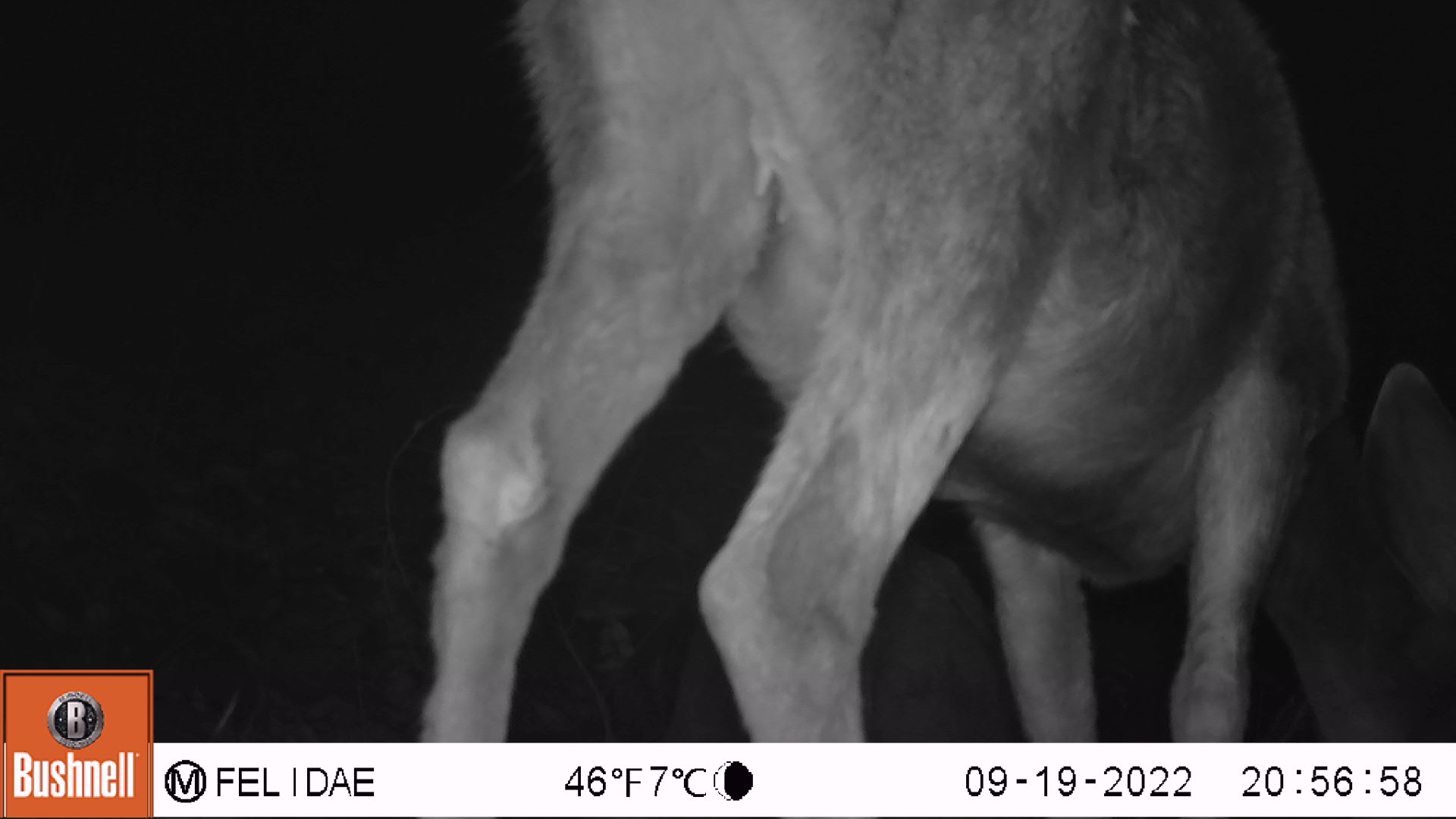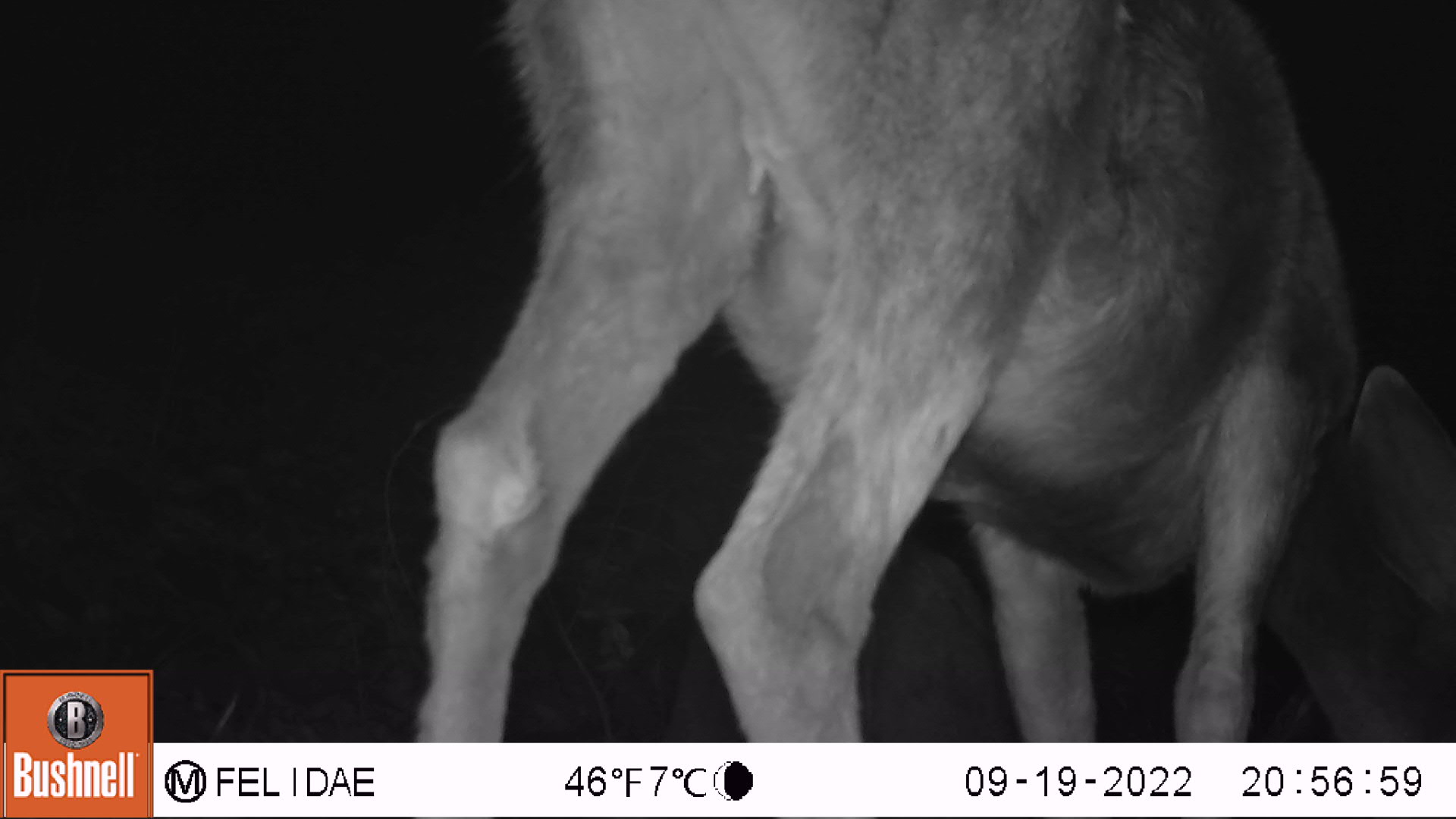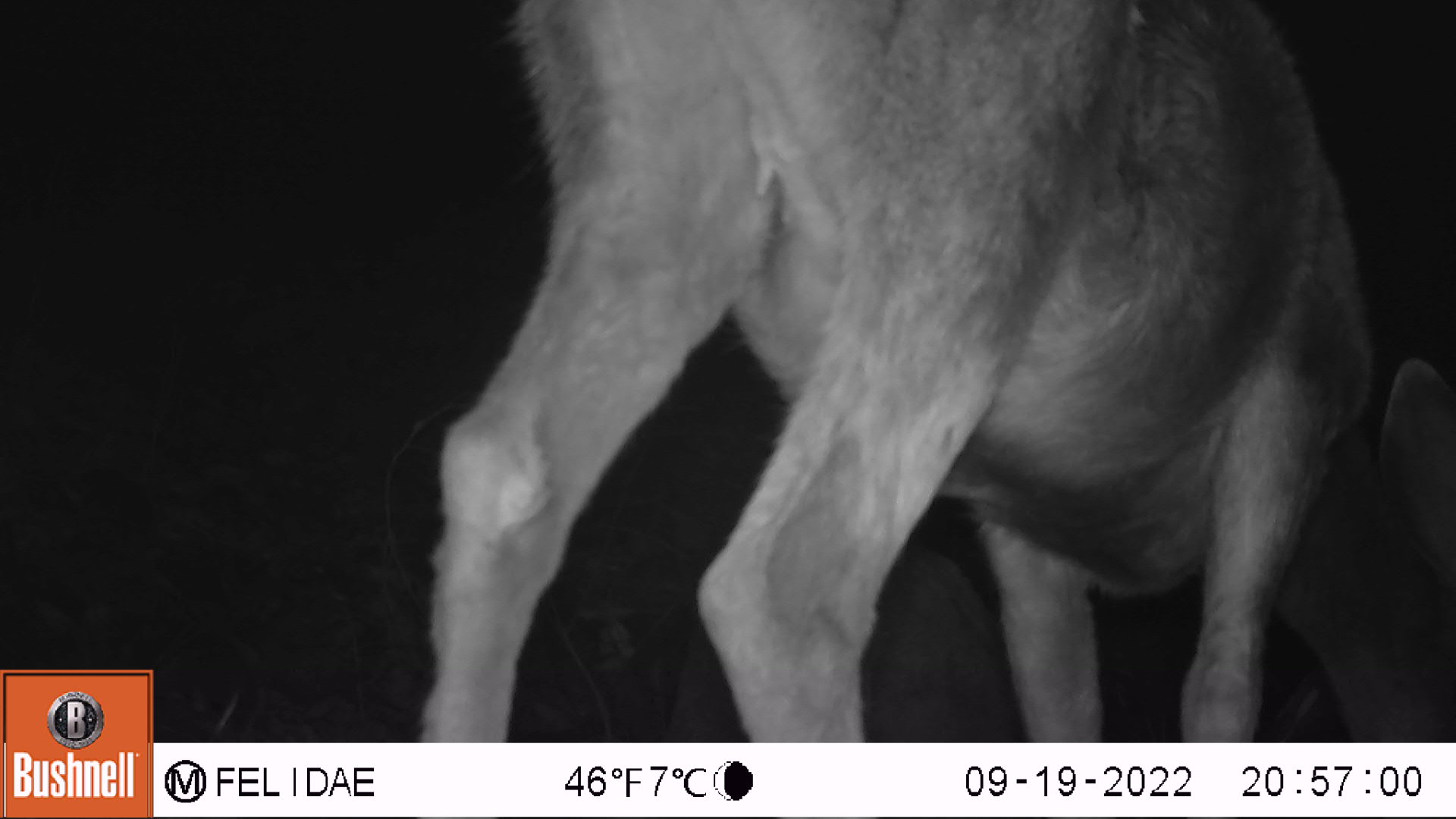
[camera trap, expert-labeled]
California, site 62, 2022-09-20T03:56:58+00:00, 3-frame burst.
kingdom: Animalia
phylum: Chordata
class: Mammalia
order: Artiodactyla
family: Cervidae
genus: Odocoileus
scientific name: Odocoileus hemionus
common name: mule deer